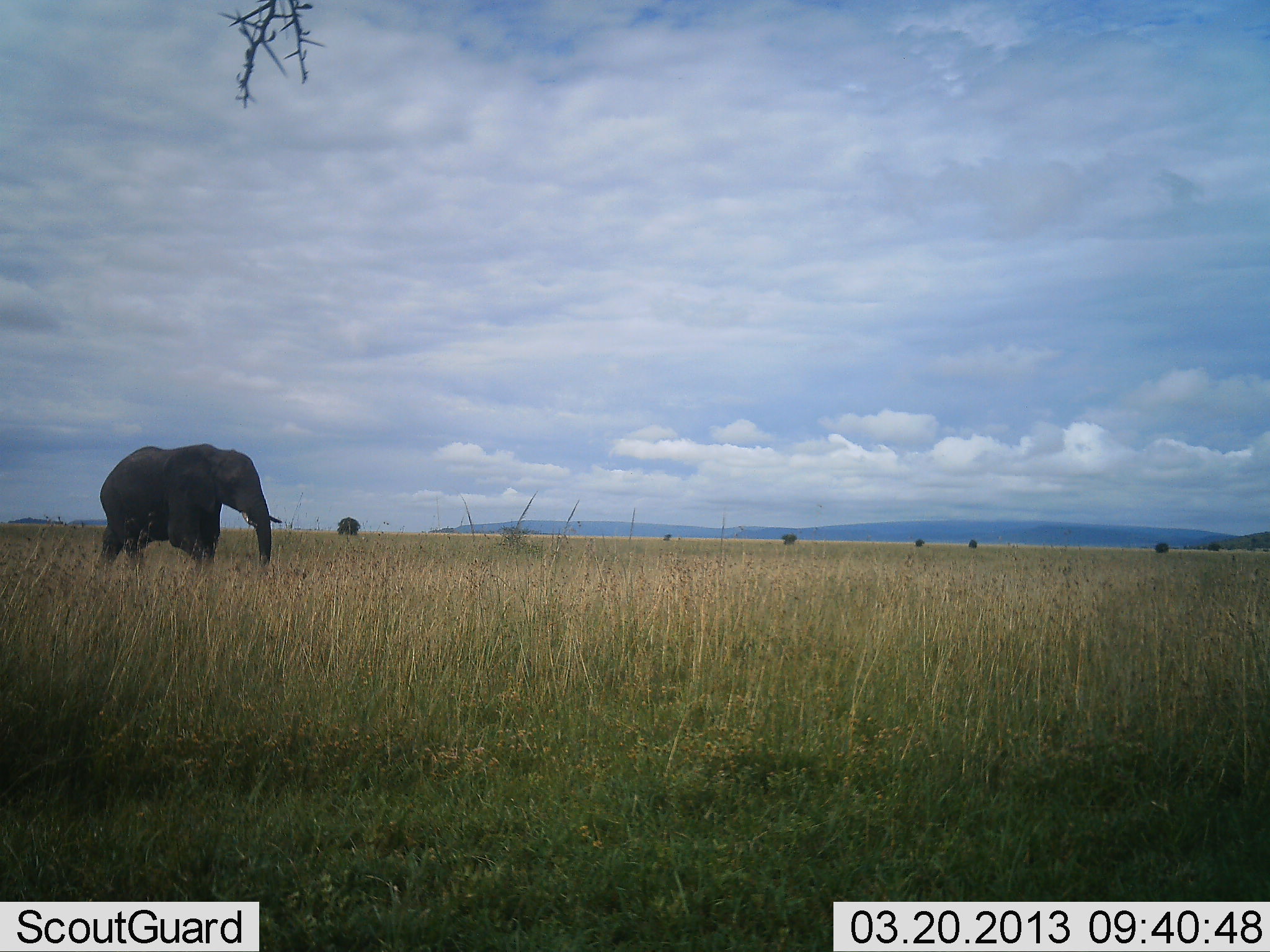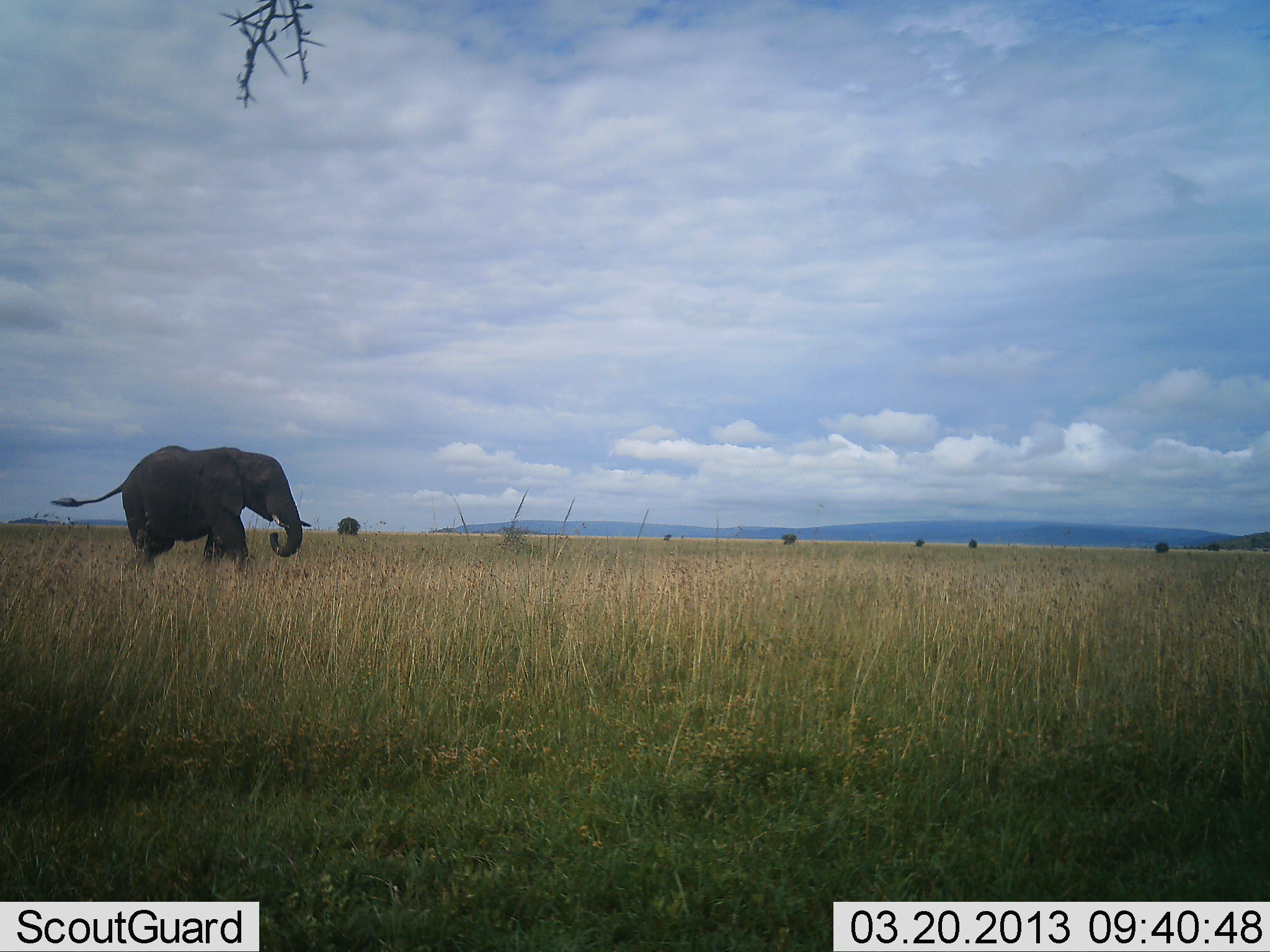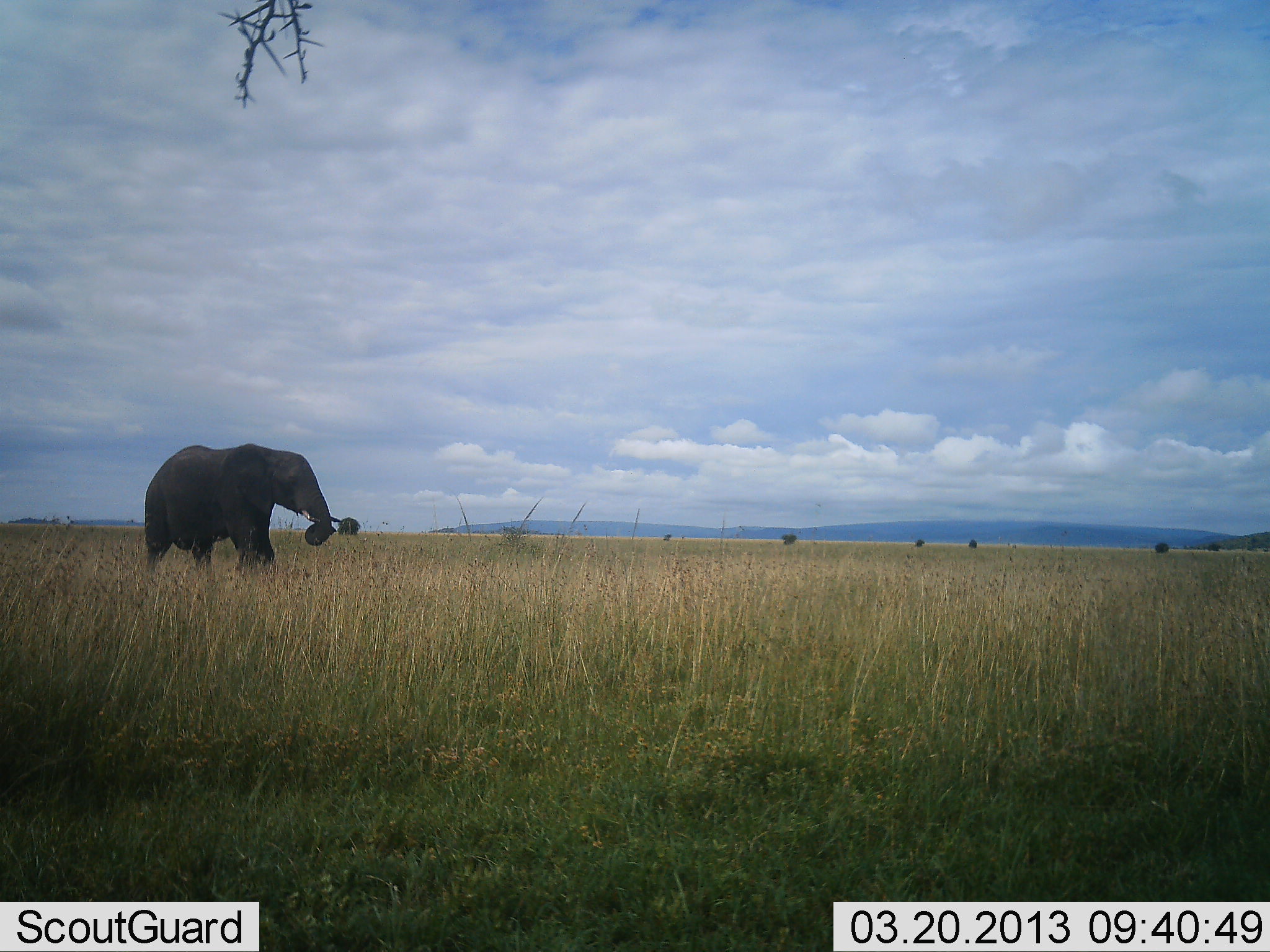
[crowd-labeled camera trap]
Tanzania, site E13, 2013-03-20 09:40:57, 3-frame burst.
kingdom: Animalia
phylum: Chordata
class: Mammalia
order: Proboscidea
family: Elephantidae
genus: Loxodonta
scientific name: Loxodonta africana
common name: african bush elephant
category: elephant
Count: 1.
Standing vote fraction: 4%.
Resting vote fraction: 0%.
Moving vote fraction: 92%.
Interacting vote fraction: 0%.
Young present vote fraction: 0%.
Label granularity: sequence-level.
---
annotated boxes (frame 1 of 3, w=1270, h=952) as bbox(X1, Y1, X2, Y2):
animal: bbox(97, 443, 281, 576)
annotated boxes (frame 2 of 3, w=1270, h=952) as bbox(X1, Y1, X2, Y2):
animal: bbox(48, 443, 314, 580)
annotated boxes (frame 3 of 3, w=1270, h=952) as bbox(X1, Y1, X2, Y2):
animal: bbox(141, 439, 343, 577)